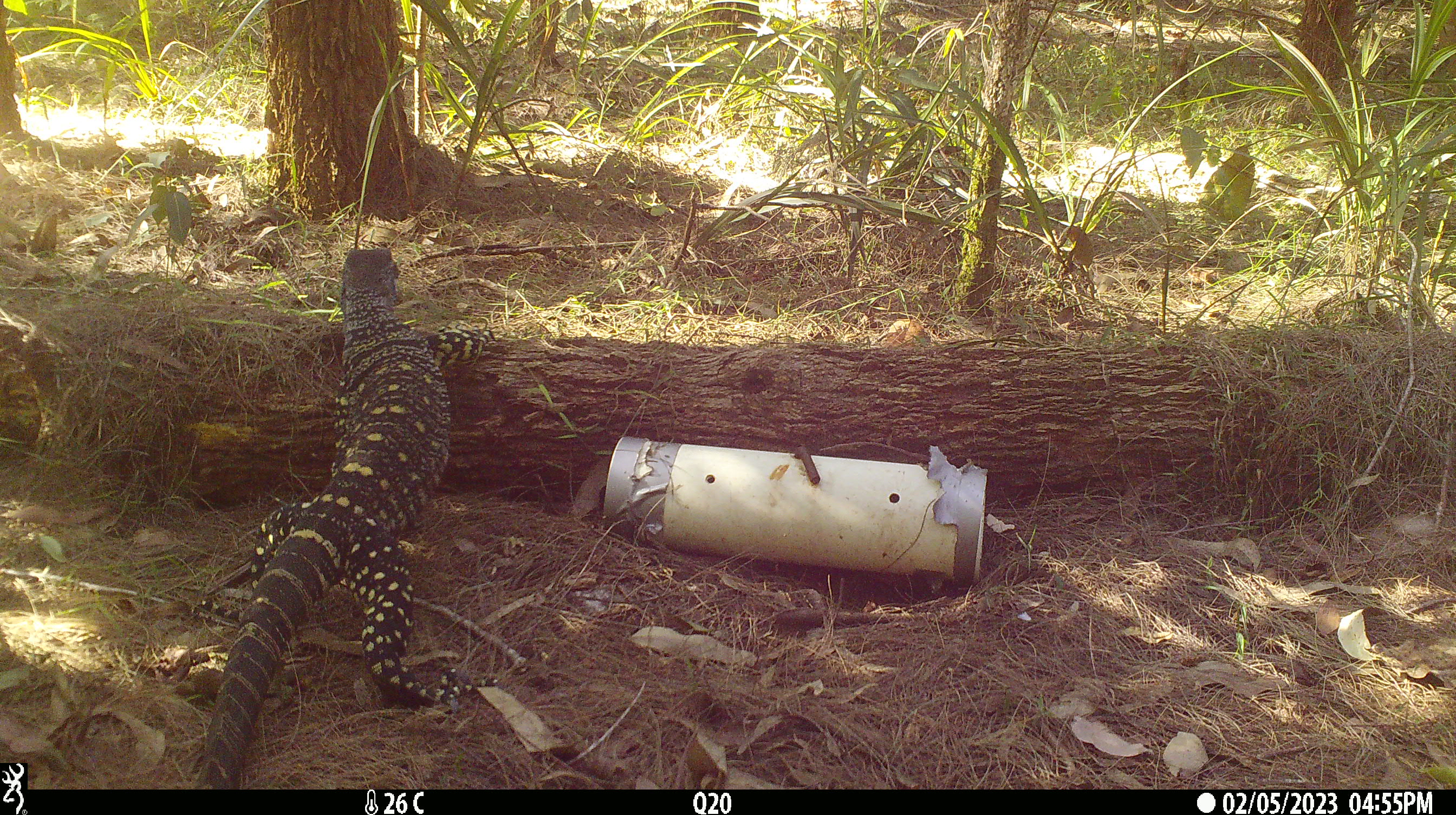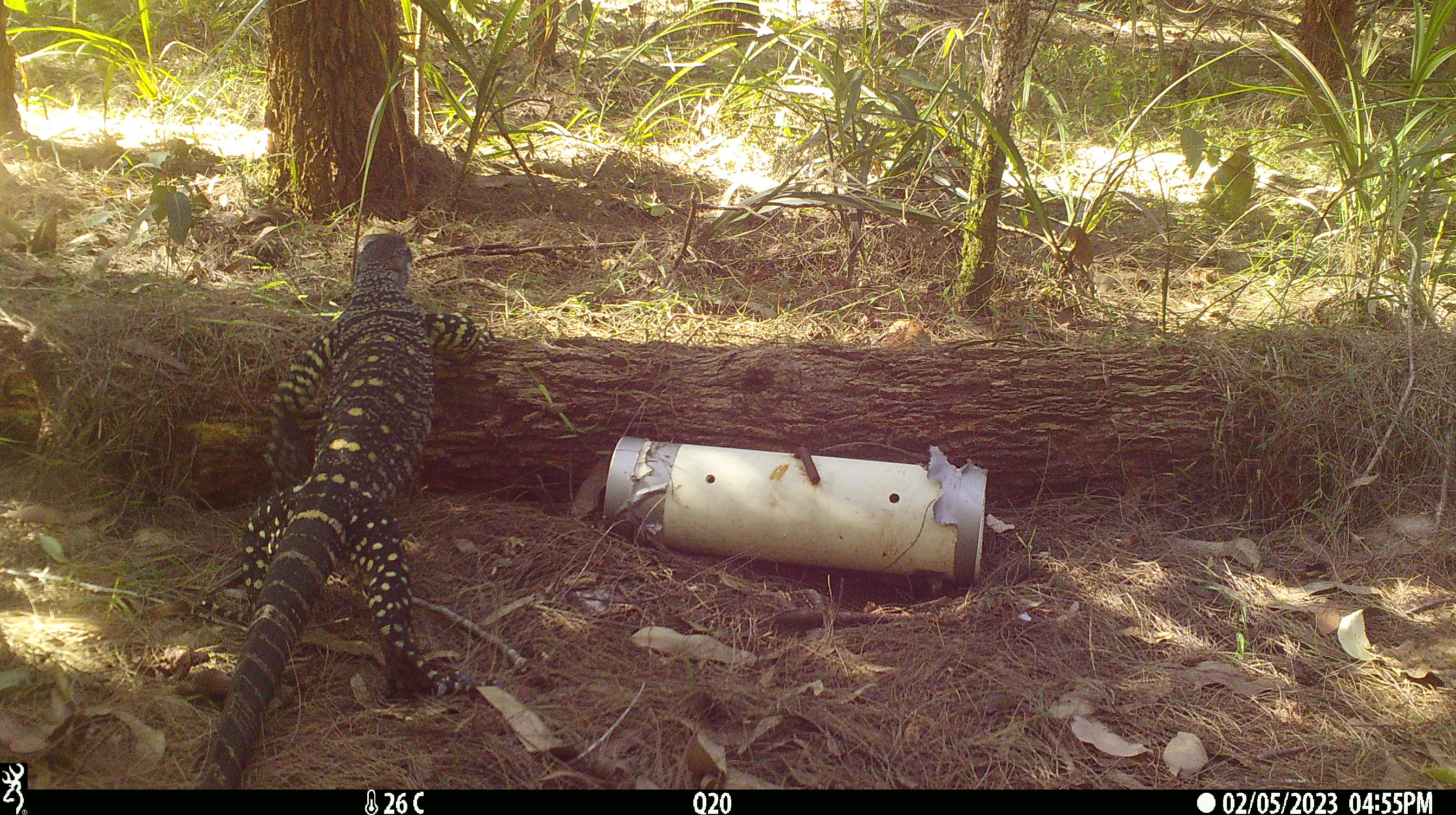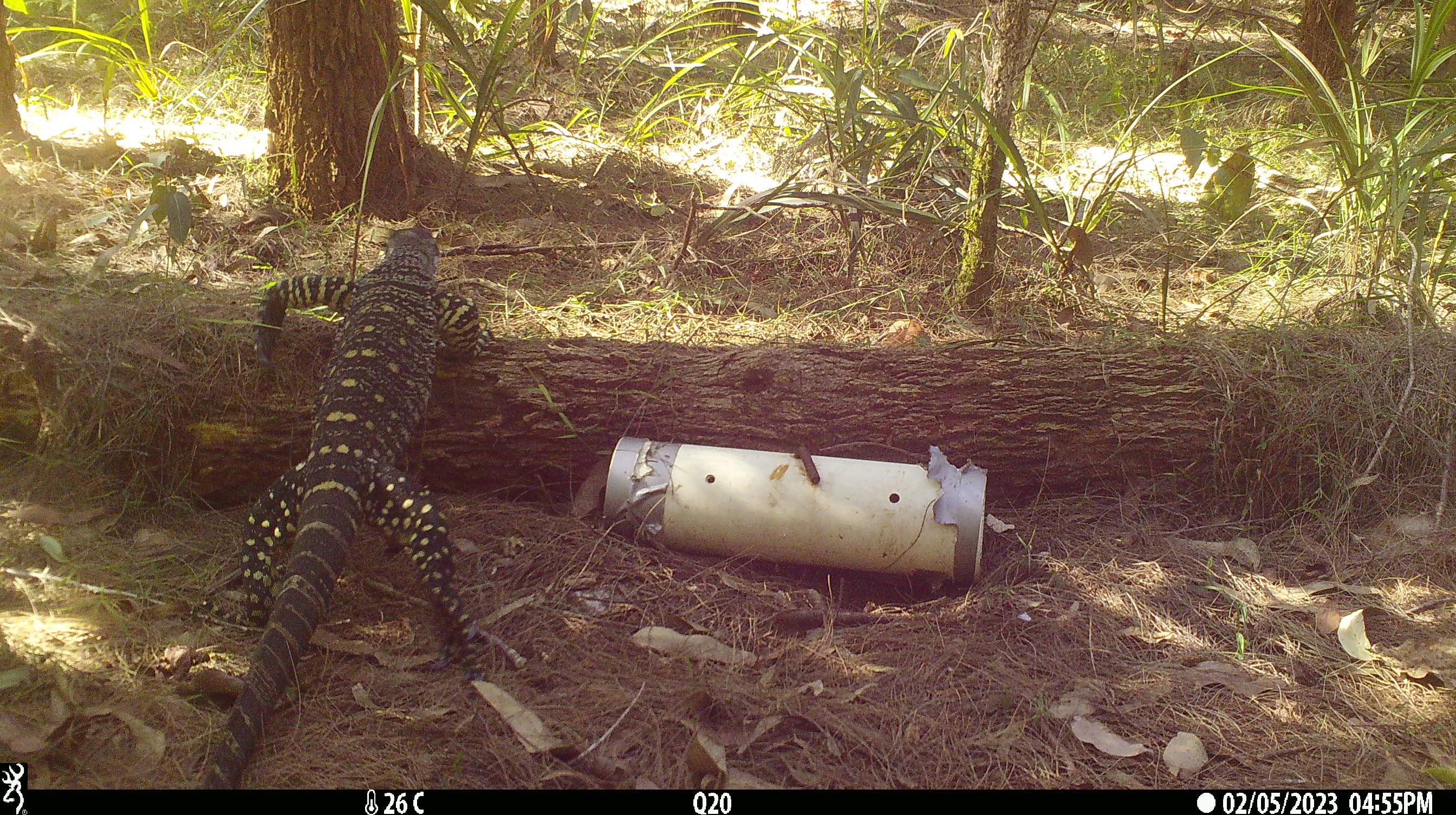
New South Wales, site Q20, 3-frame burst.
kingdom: Animalia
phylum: Chordata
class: Reptilia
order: Squamata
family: Varanidae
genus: Varanus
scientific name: Varanus varius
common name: lace monitor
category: goanna